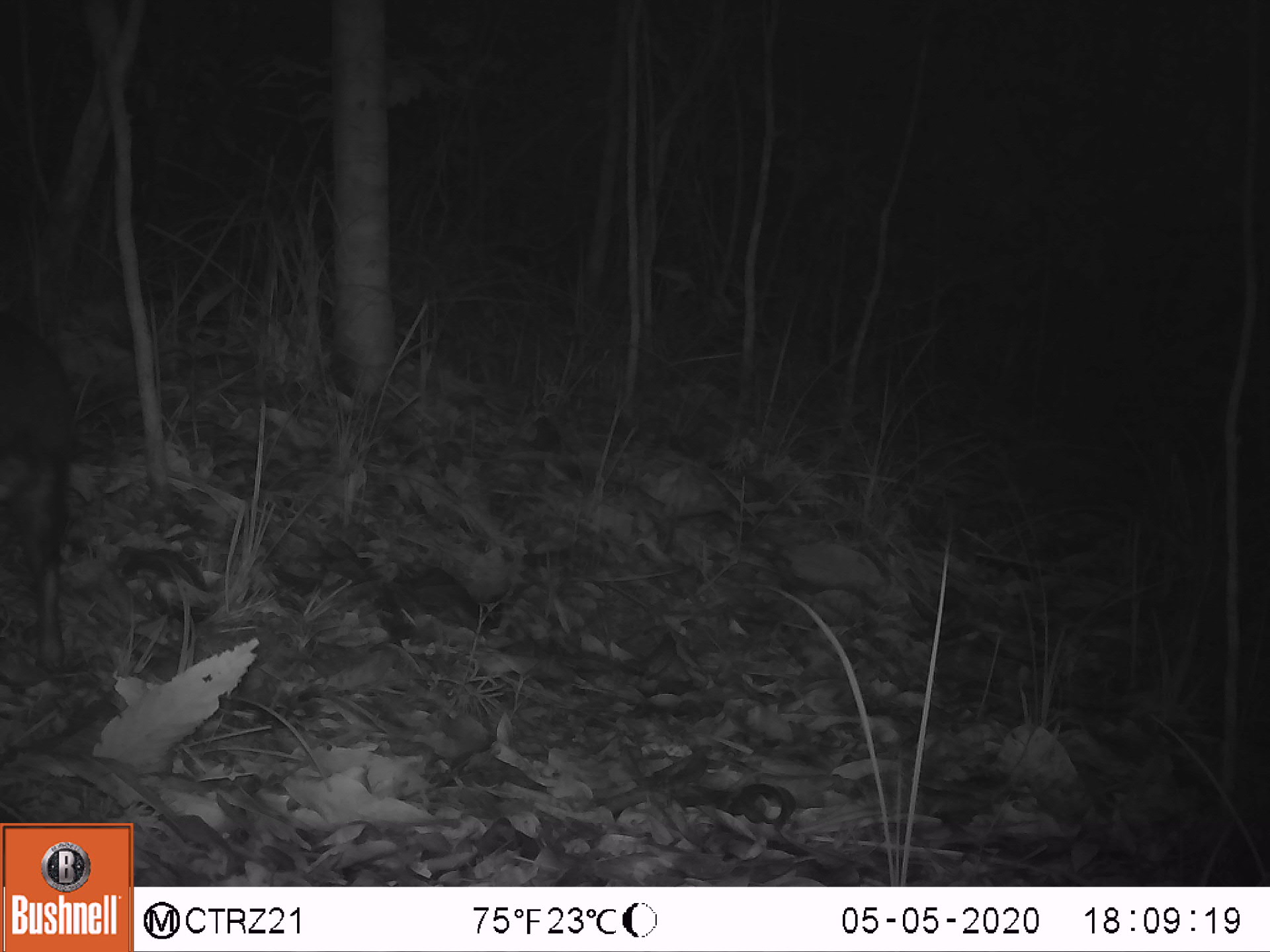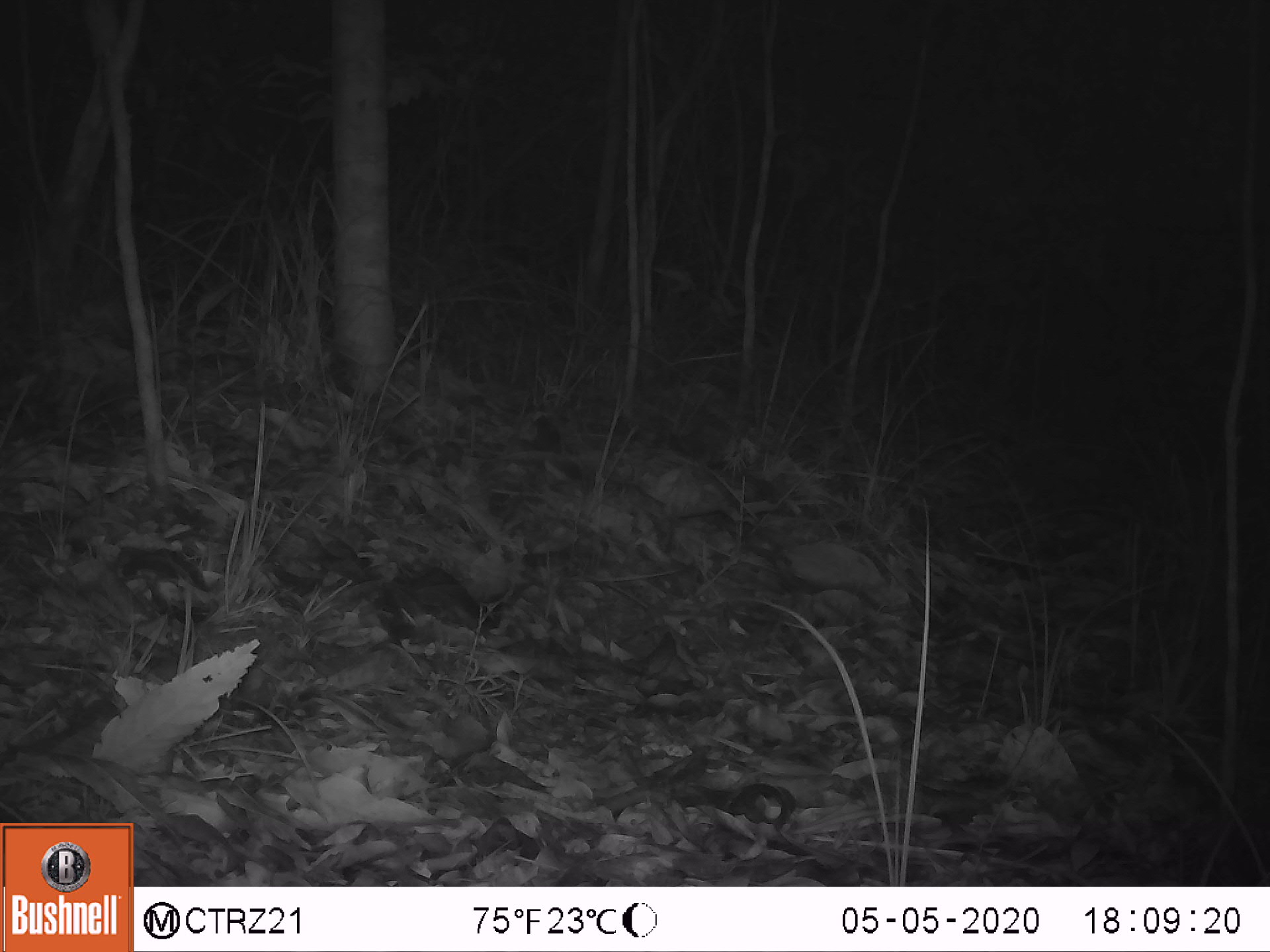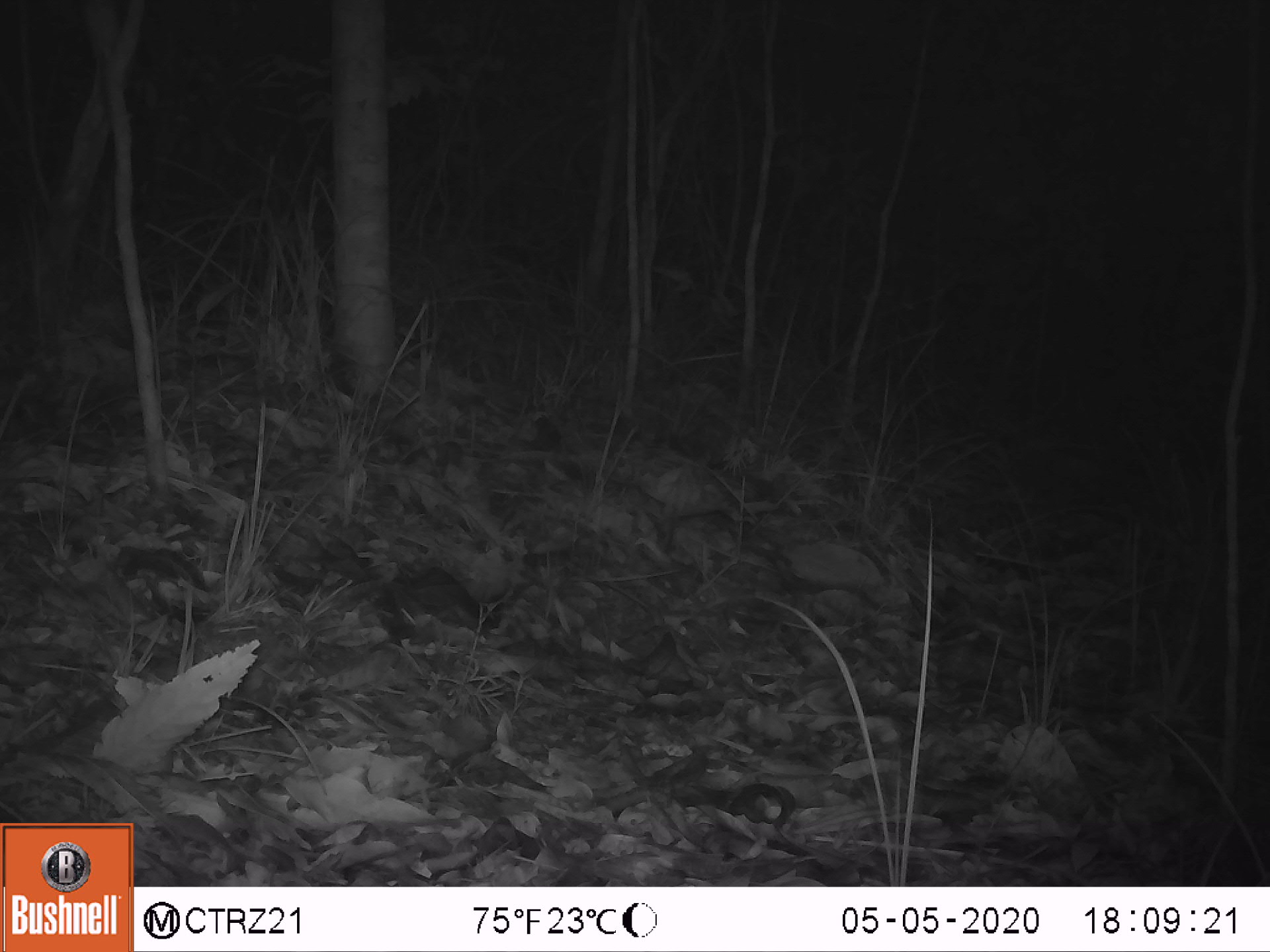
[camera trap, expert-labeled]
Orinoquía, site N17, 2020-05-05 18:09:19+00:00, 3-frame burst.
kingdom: Animalia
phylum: Chordata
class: Mammalia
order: Rodentia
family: Dasyproctidae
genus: Dasyprocta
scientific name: Dasyprocta fuliginosa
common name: black agouti